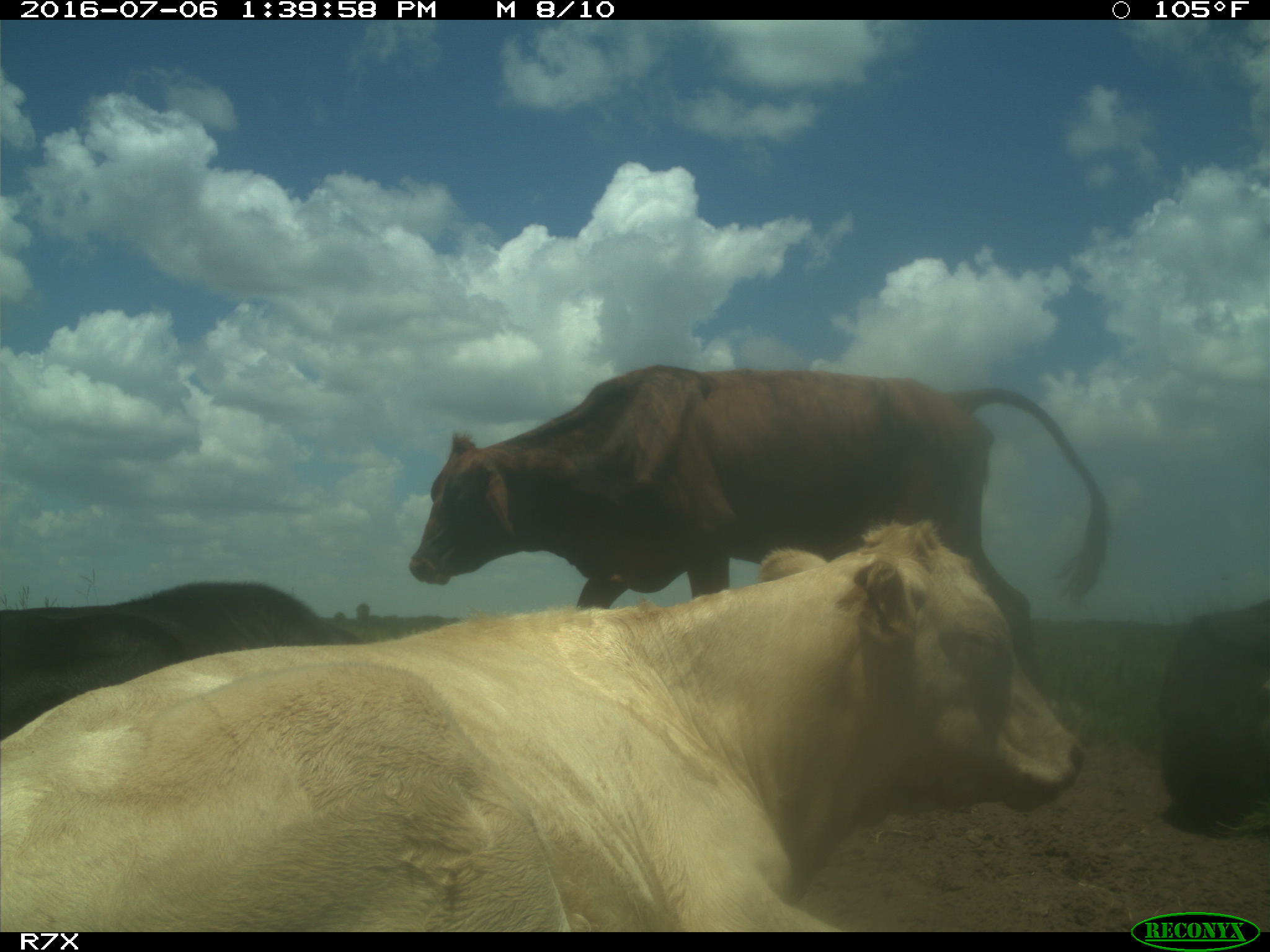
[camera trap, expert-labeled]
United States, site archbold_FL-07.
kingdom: Animalia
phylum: Chordata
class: Mammalia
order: Artiodactyla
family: Bovidae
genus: Bos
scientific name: Bos taurus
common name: domestic cow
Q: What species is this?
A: Bos taurus (domestic cow).